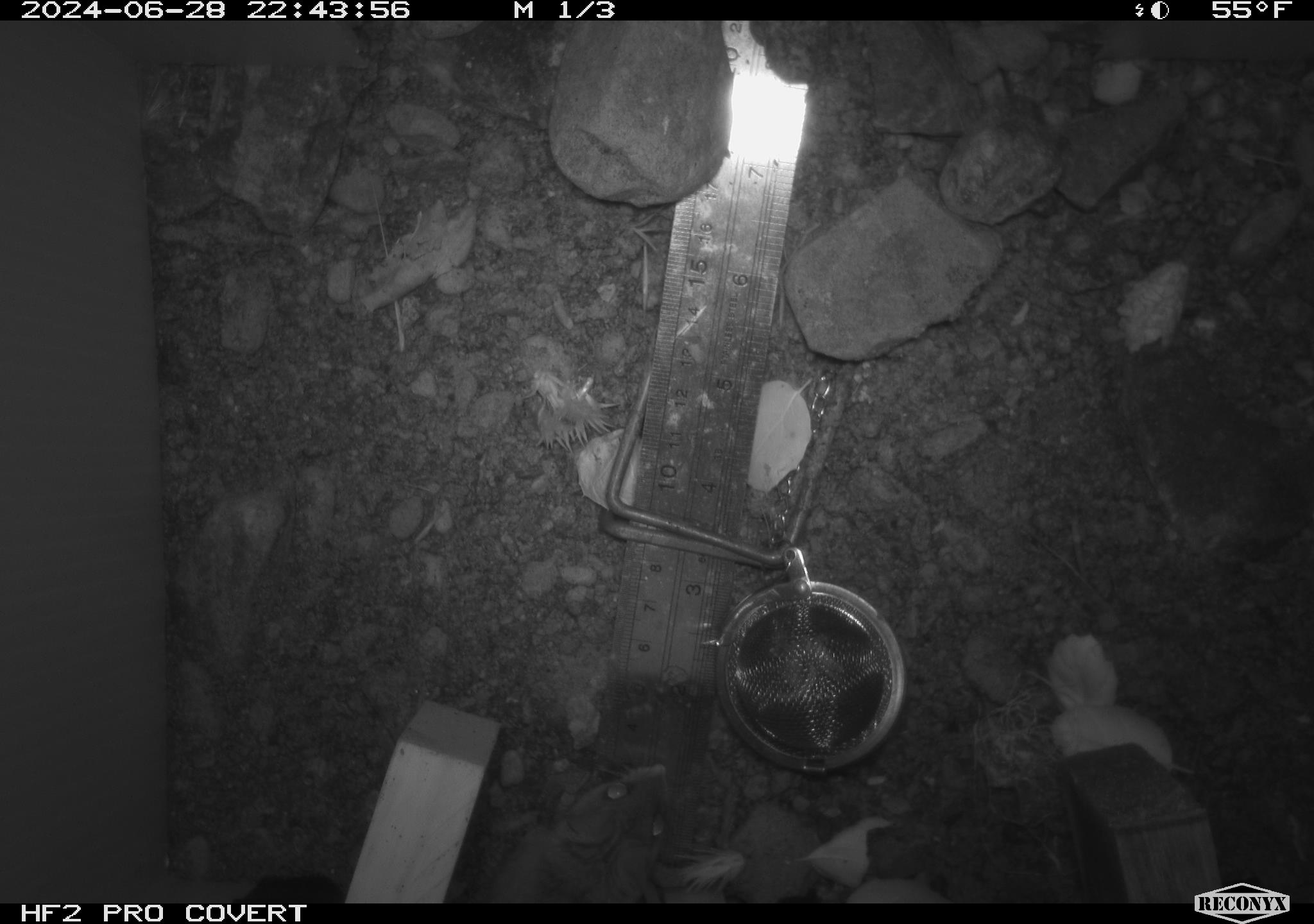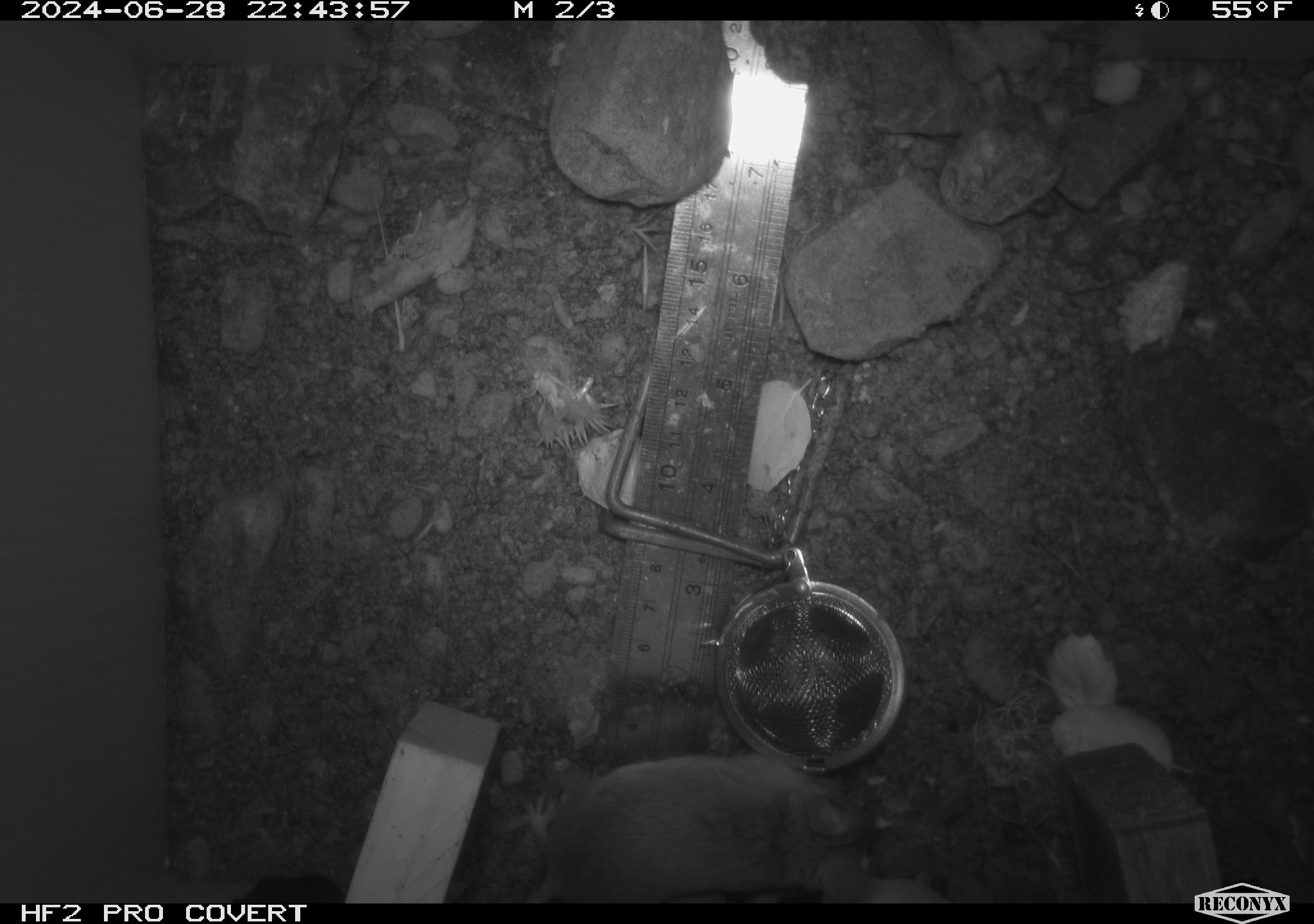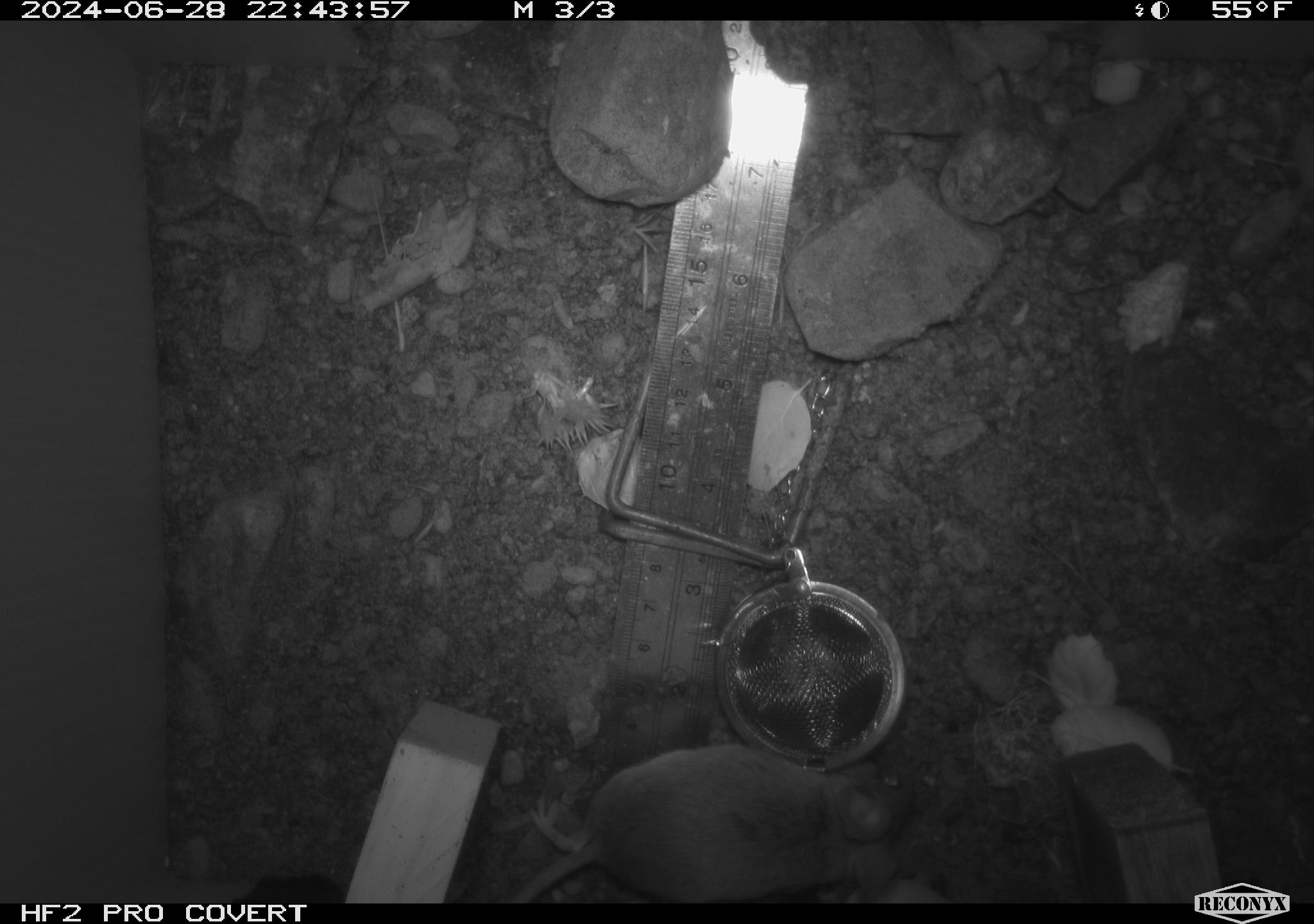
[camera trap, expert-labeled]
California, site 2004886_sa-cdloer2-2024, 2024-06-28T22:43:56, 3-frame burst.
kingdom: Animalia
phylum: Chordata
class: Mammalia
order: Rodentia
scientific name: Rodentia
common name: mouse species